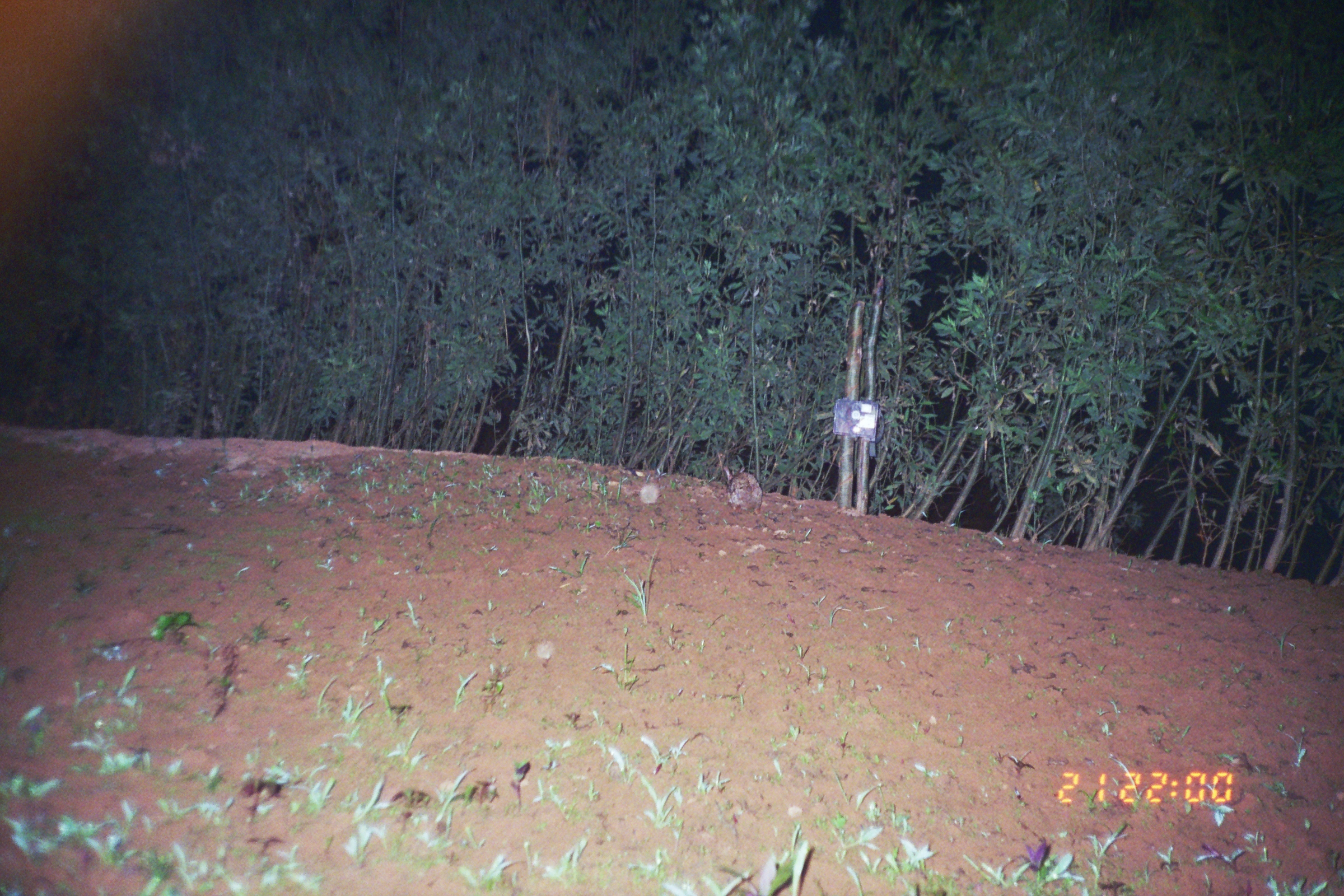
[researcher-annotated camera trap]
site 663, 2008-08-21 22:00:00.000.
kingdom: Animalia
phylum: Chordata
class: Mammalia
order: Lagomorpha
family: Leporidae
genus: Sylvilagus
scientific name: Sylvilagus brasiliensis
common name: tapeti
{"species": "Sylvilagus brasiliensis (tapeti)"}